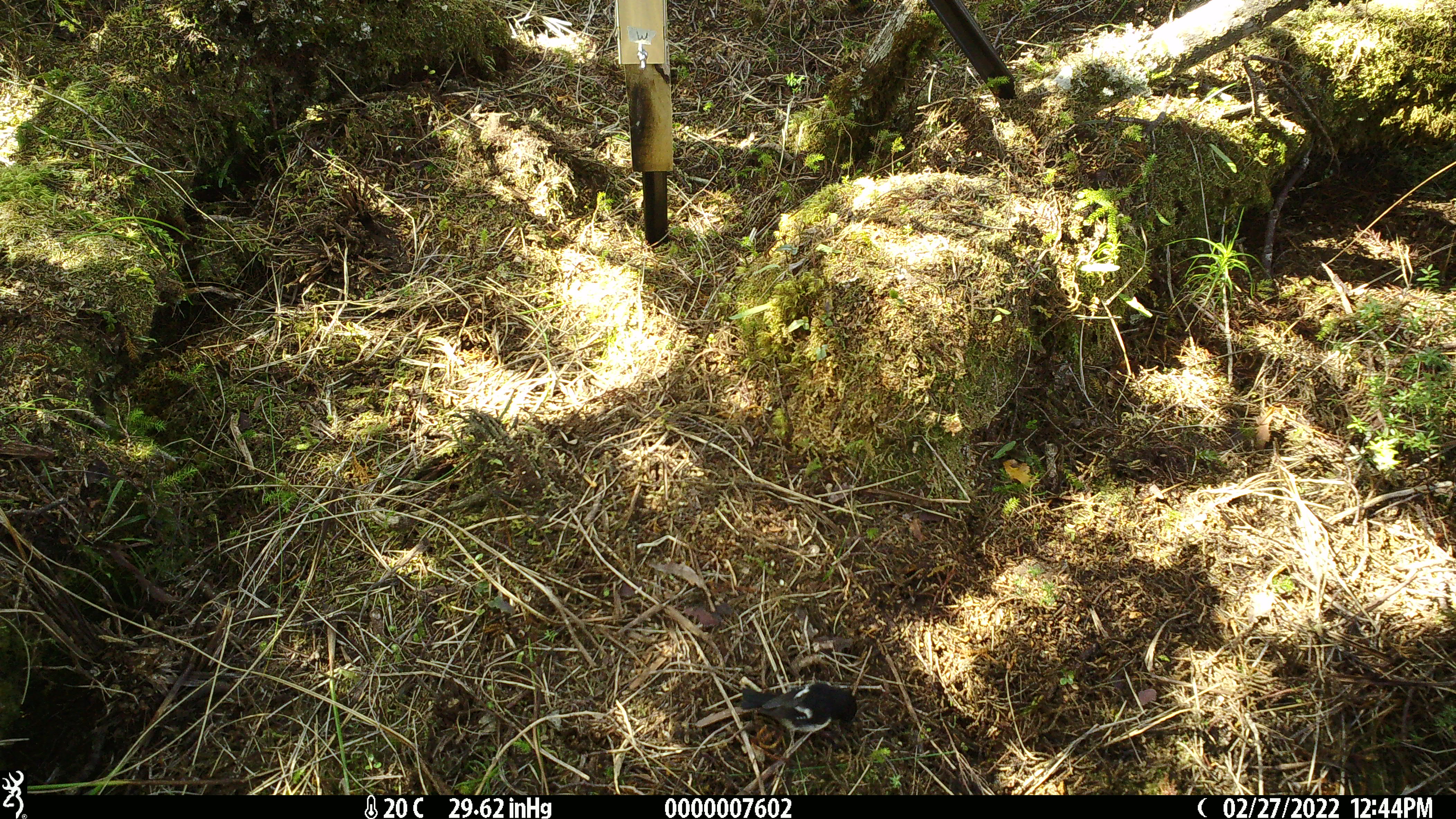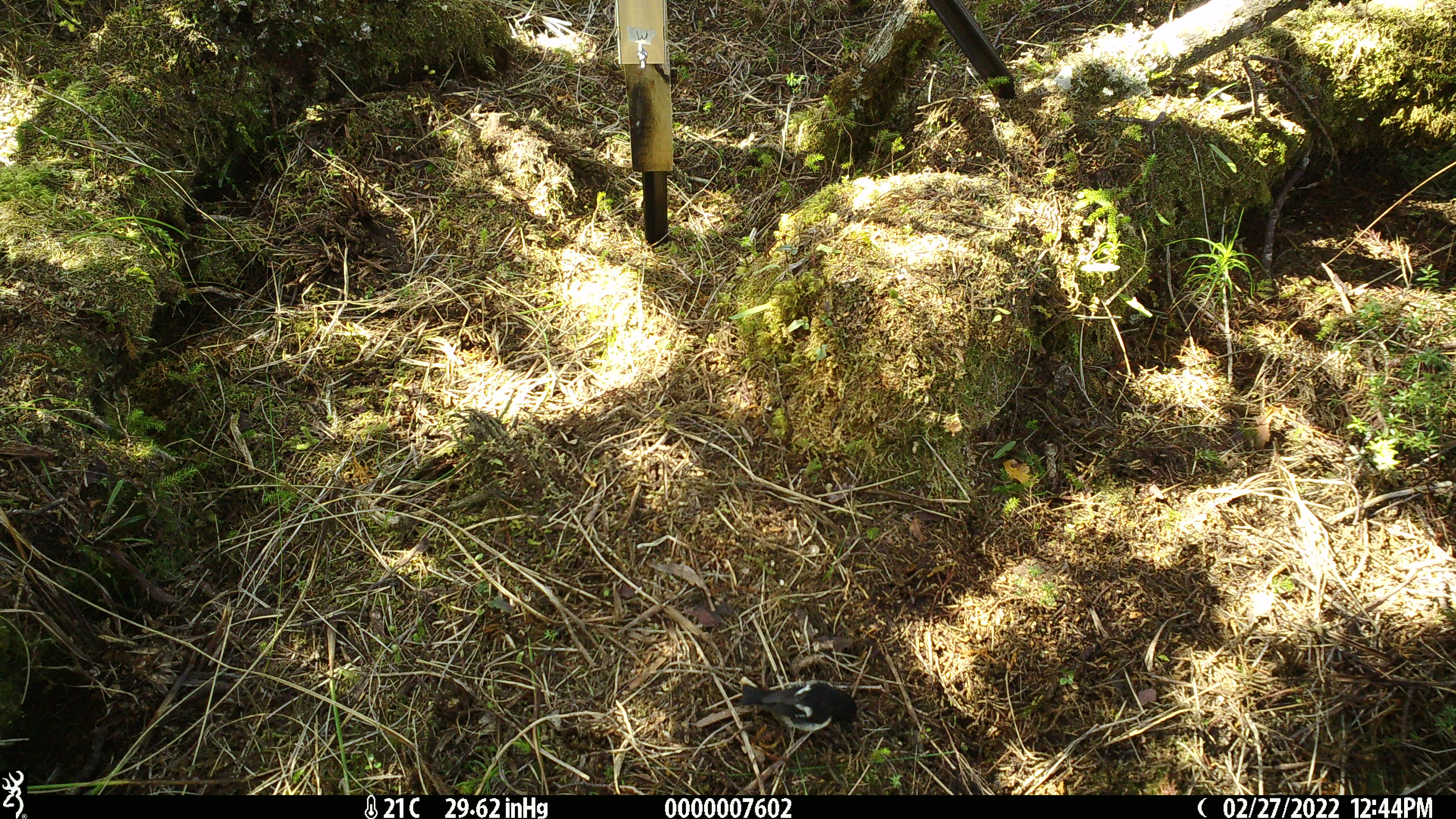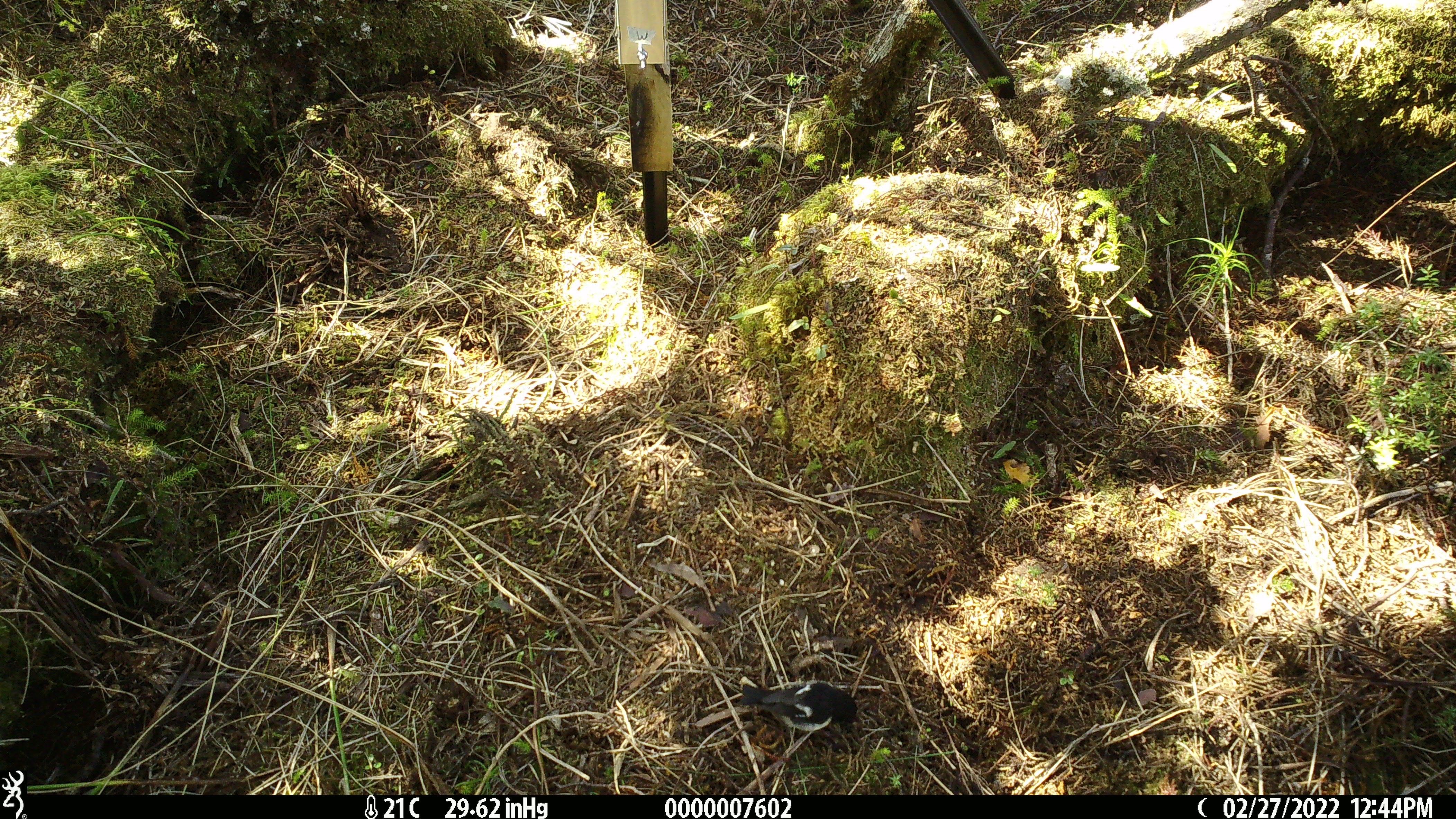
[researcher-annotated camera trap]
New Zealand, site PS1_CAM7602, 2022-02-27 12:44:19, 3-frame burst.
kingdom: Animalia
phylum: Chordata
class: Aves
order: Passeriformes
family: Petroicidae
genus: Petroica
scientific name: Petroica macrocephala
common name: tomtit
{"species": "tomtit (Petroica macrocephala)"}